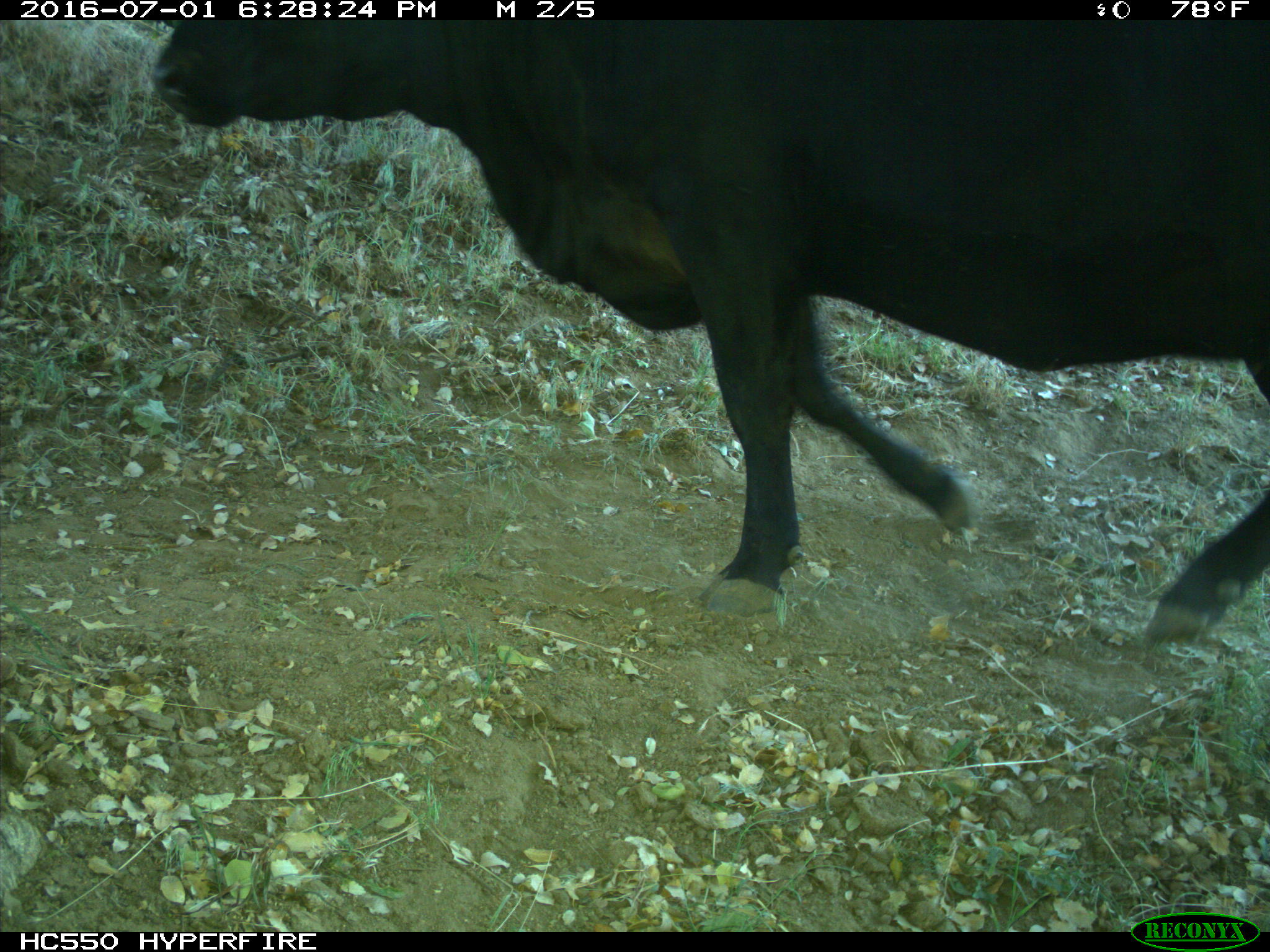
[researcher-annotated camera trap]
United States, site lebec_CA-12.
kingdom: Animalia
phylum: Chordata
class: Mammalia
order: Artiodactyla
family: Bovidae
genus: Bos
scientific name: Bos taurus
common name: domestic cow